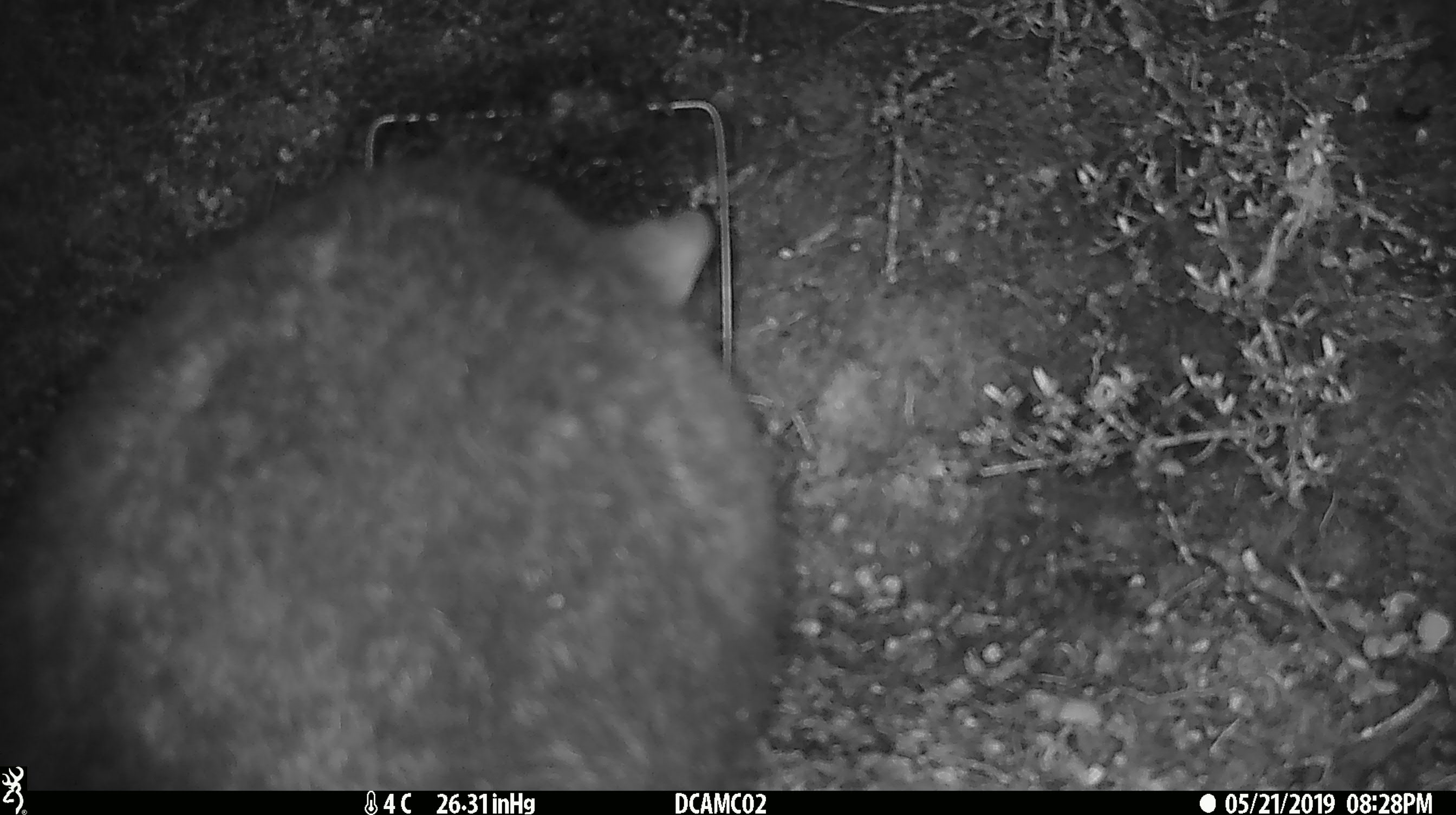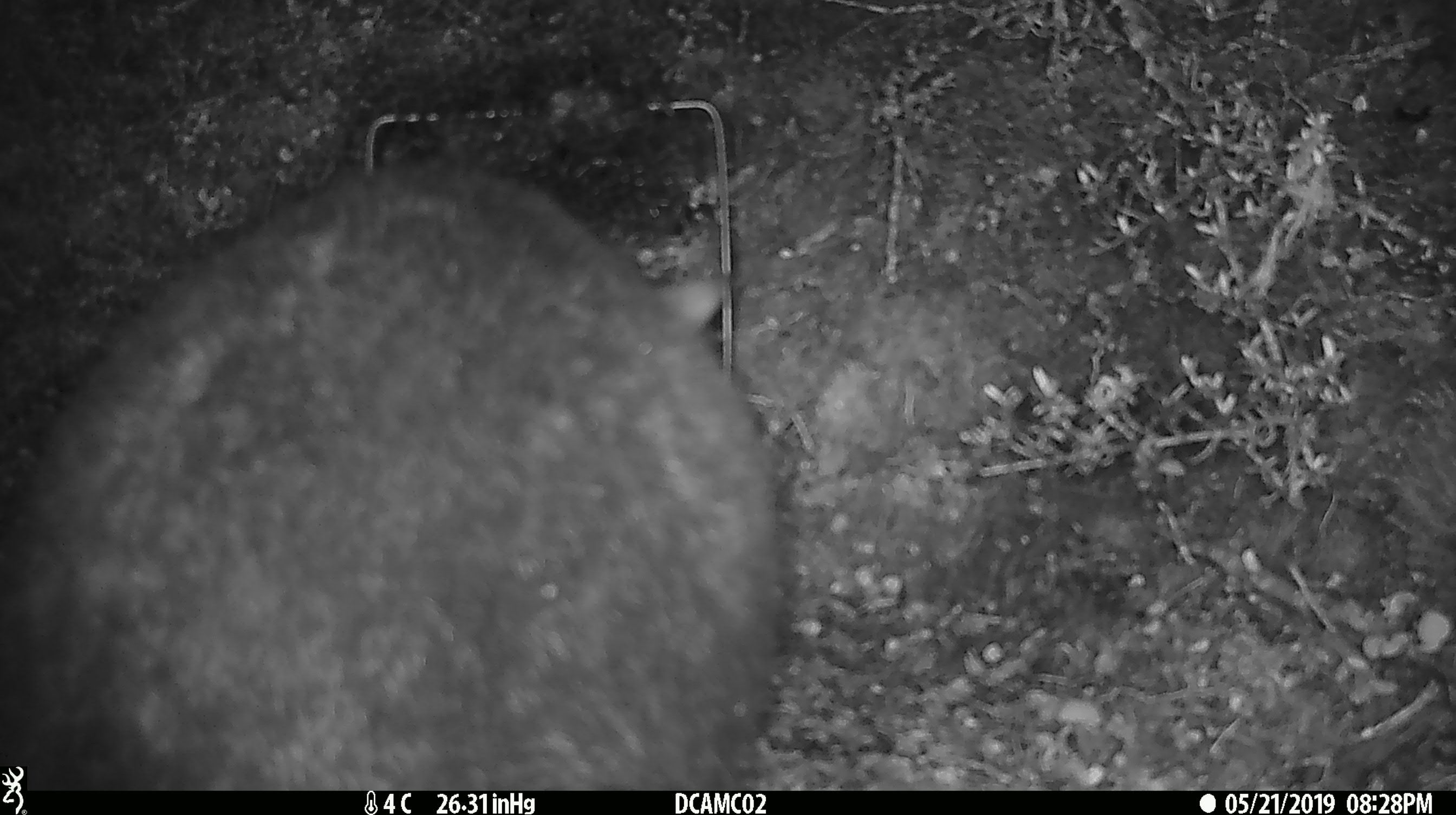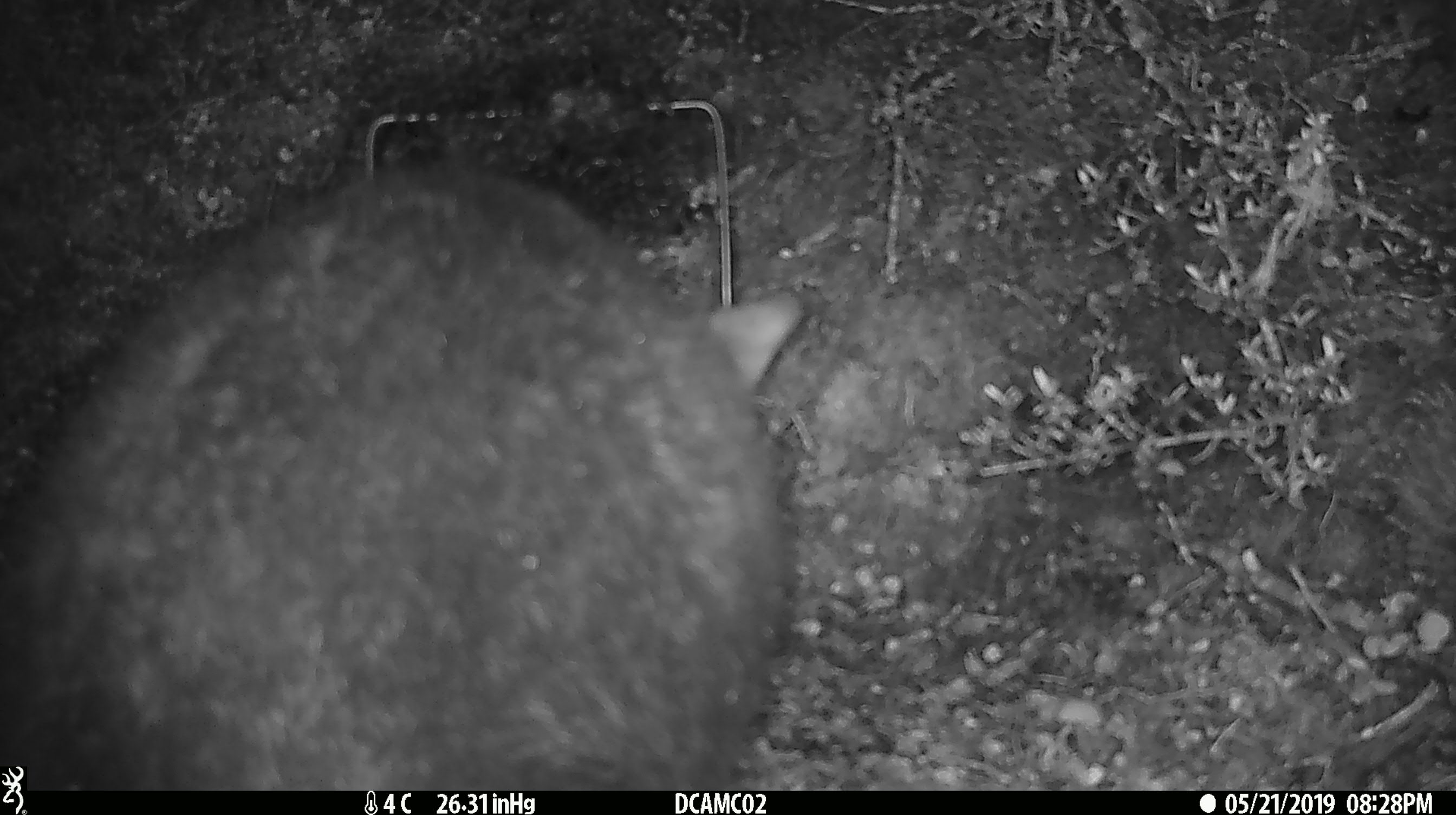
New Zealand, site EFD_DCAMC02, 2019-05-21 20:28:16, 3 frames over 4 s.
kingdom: Animalia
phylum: Chordata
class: Mammalia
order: Diprotodontia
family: Phalangeridae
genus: Trichosurus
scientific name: Trichosurus vulpecula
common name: common brushtail possum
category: possum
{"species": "possum (common brushtail possum) (Trichosurus vulpecula)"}